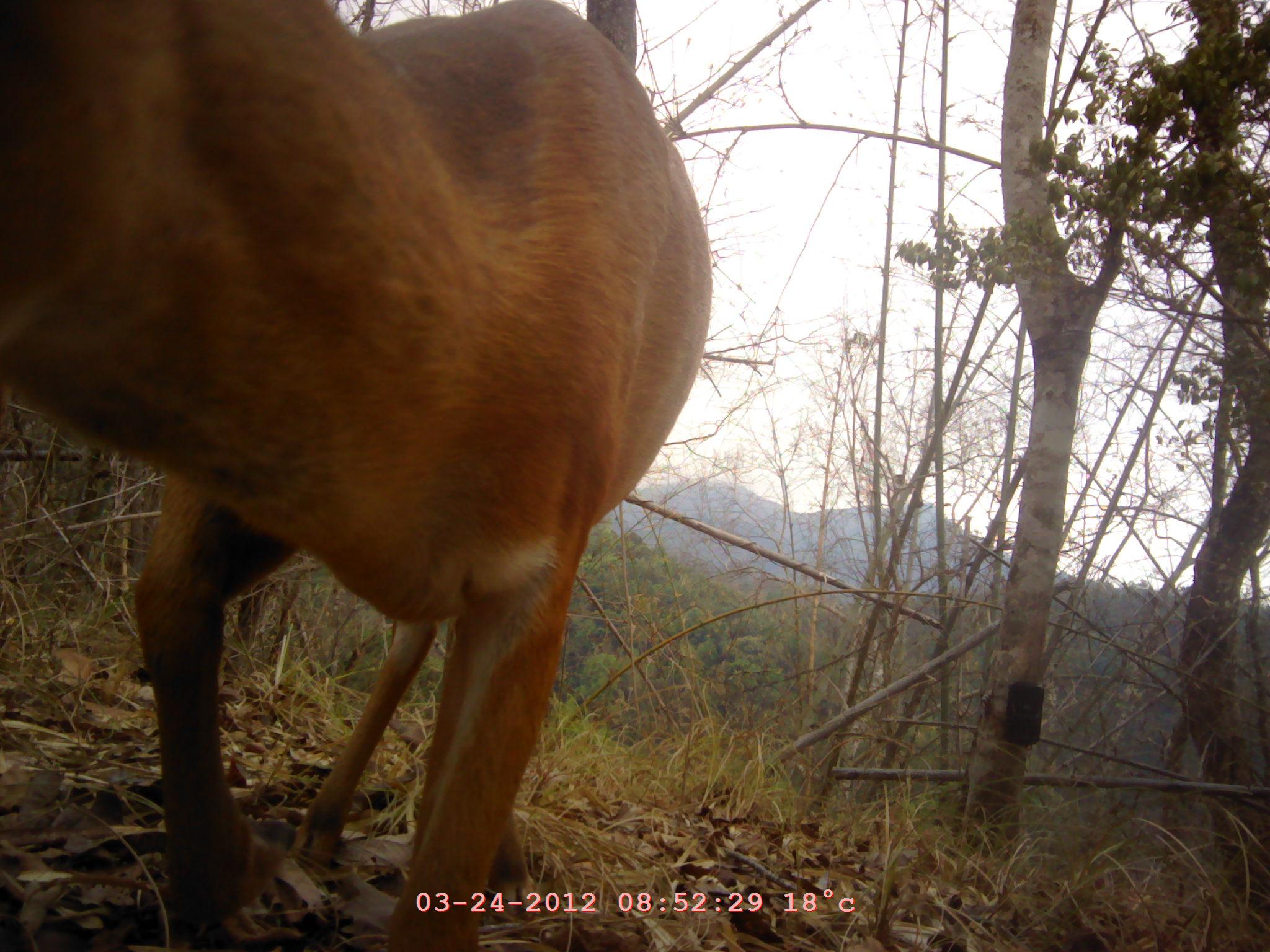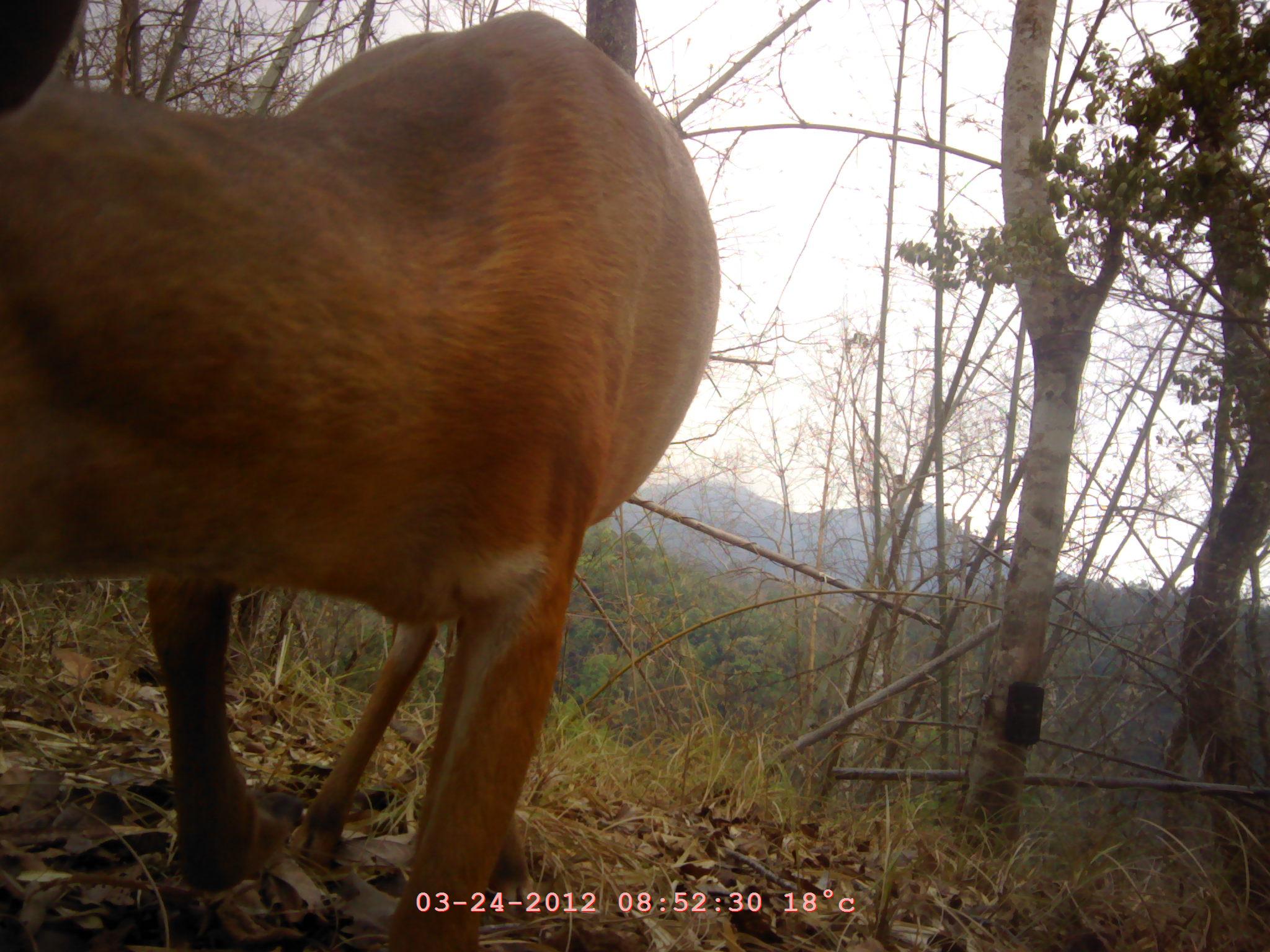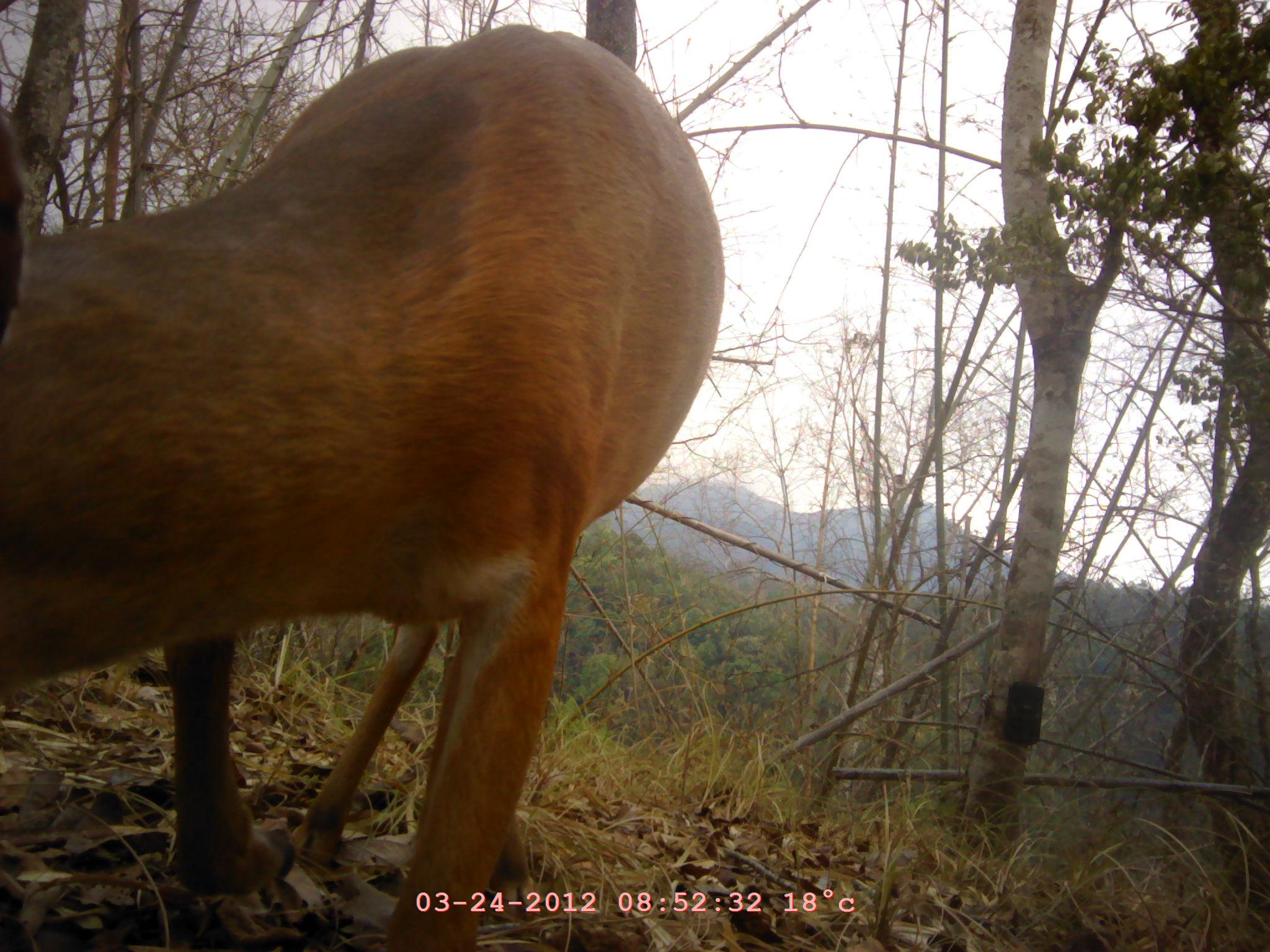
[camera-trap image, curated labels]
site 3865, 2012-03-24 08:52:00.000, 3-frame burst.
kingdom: Animalia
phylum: Chordata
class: Mammalia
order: Artiodactyla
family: Cervidae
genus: Muntiacus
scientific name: Muntiacus muntjak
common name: southern red muntjac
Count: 1.